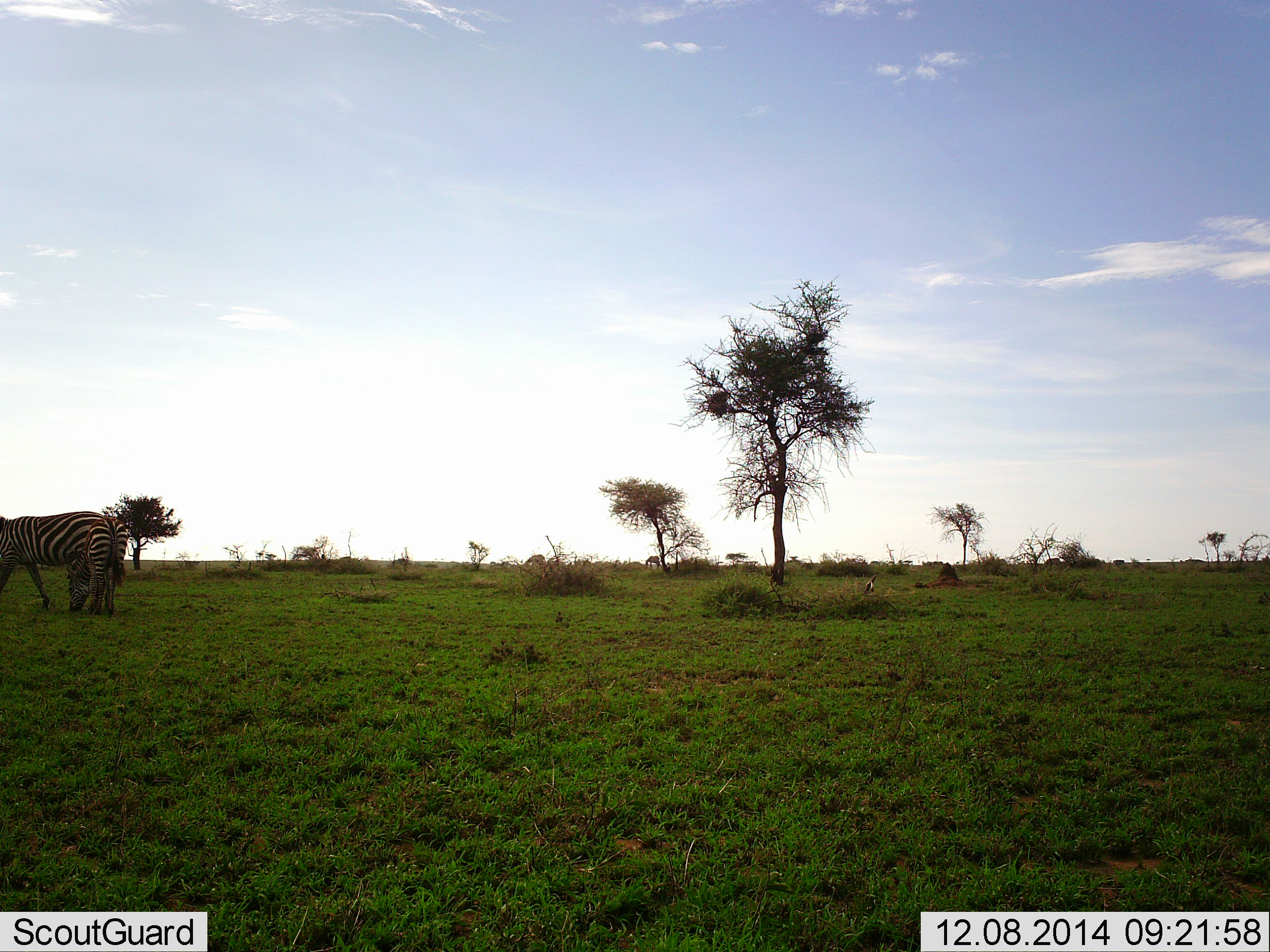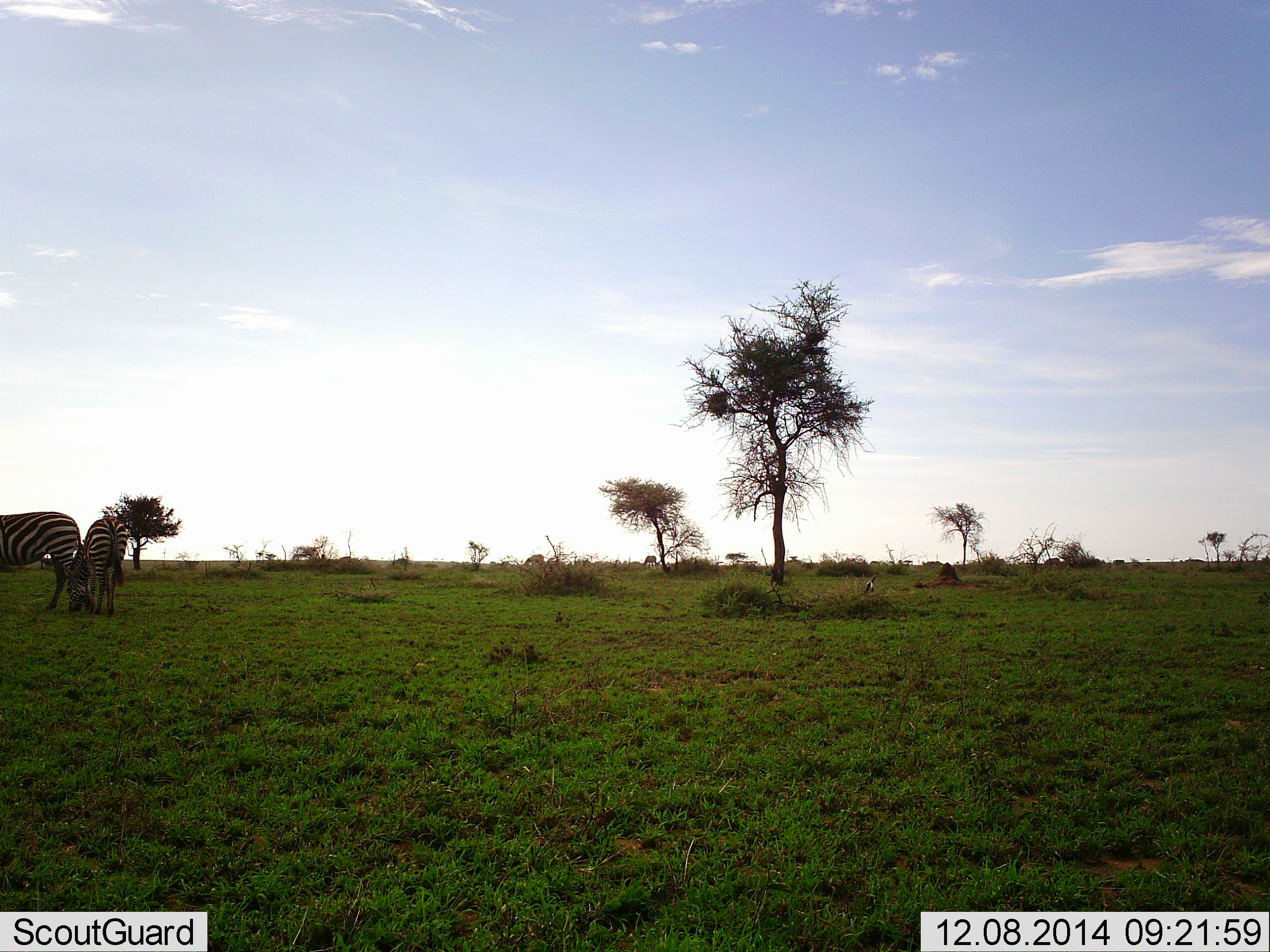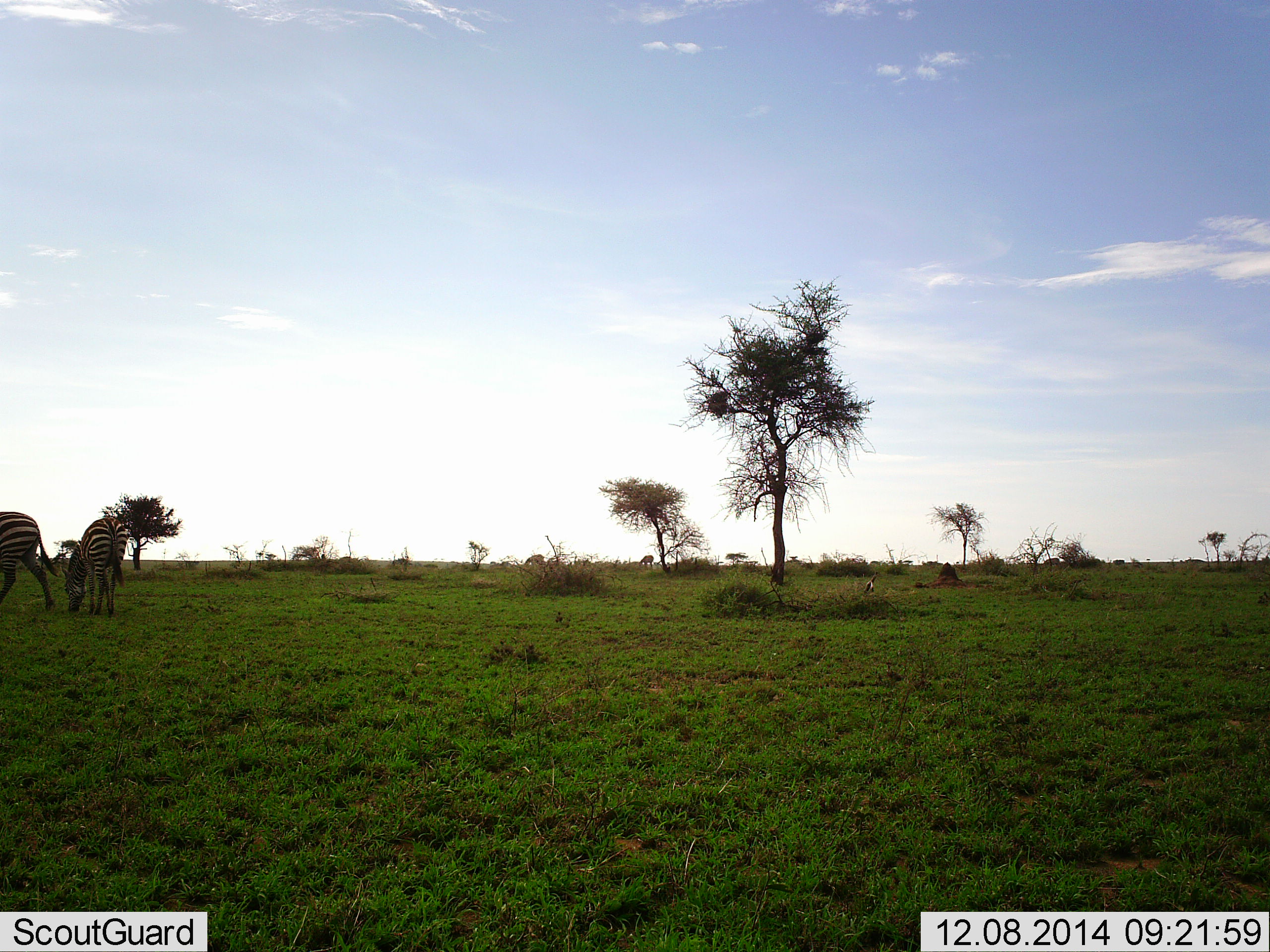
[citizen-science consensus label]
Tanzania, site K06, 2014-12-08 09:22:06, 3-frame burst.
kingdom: Animalia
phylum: Chordata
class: Mammalia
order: Perissodactyla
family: Equidae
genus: Equus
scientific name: Equus quagga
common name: plains zebra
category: zebra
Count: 2.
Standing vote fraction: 50%.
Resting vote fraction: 0%.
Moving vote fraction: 30%.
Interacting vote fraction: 0%.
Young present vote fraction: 10%.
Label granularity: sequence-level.